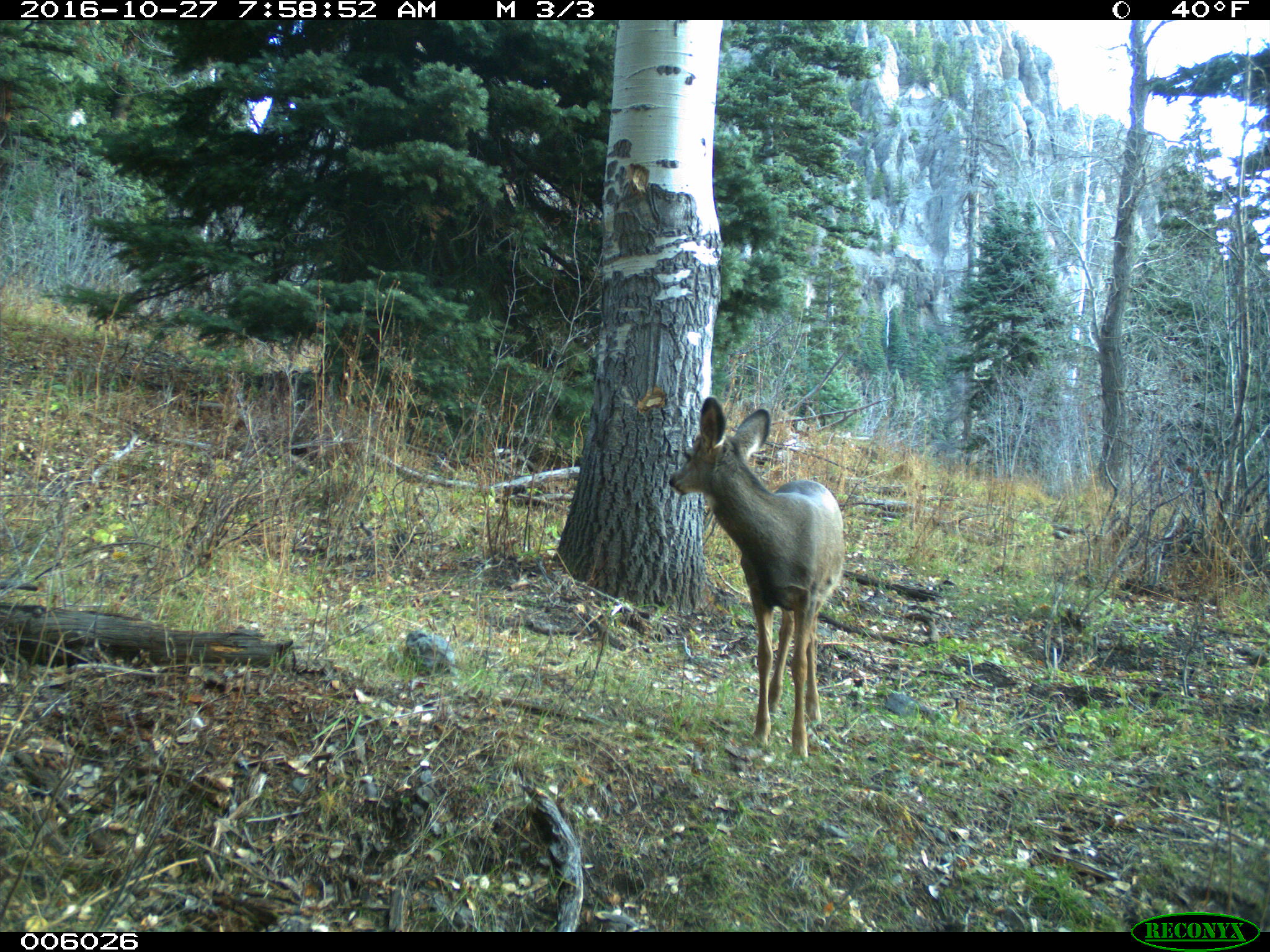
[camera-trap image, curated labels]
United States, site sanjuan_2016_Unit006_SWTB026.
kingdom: Animalia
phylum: Chordata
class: Mammalia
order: Artiodactyla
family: Cervidae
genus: Odocoileus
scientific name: Odocoileus hemionus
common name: mule deer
Odocoileus hemionus (mule deer).